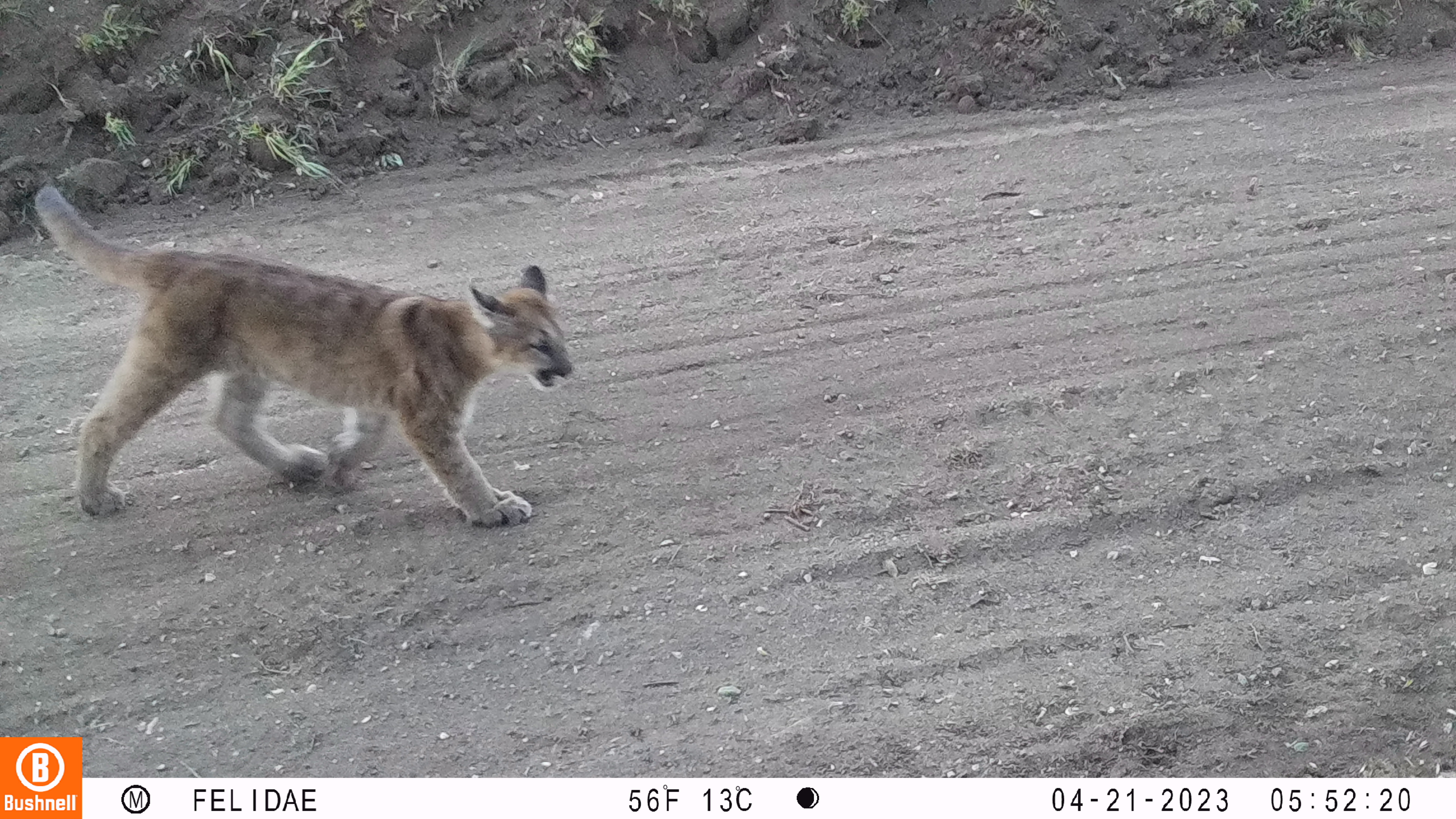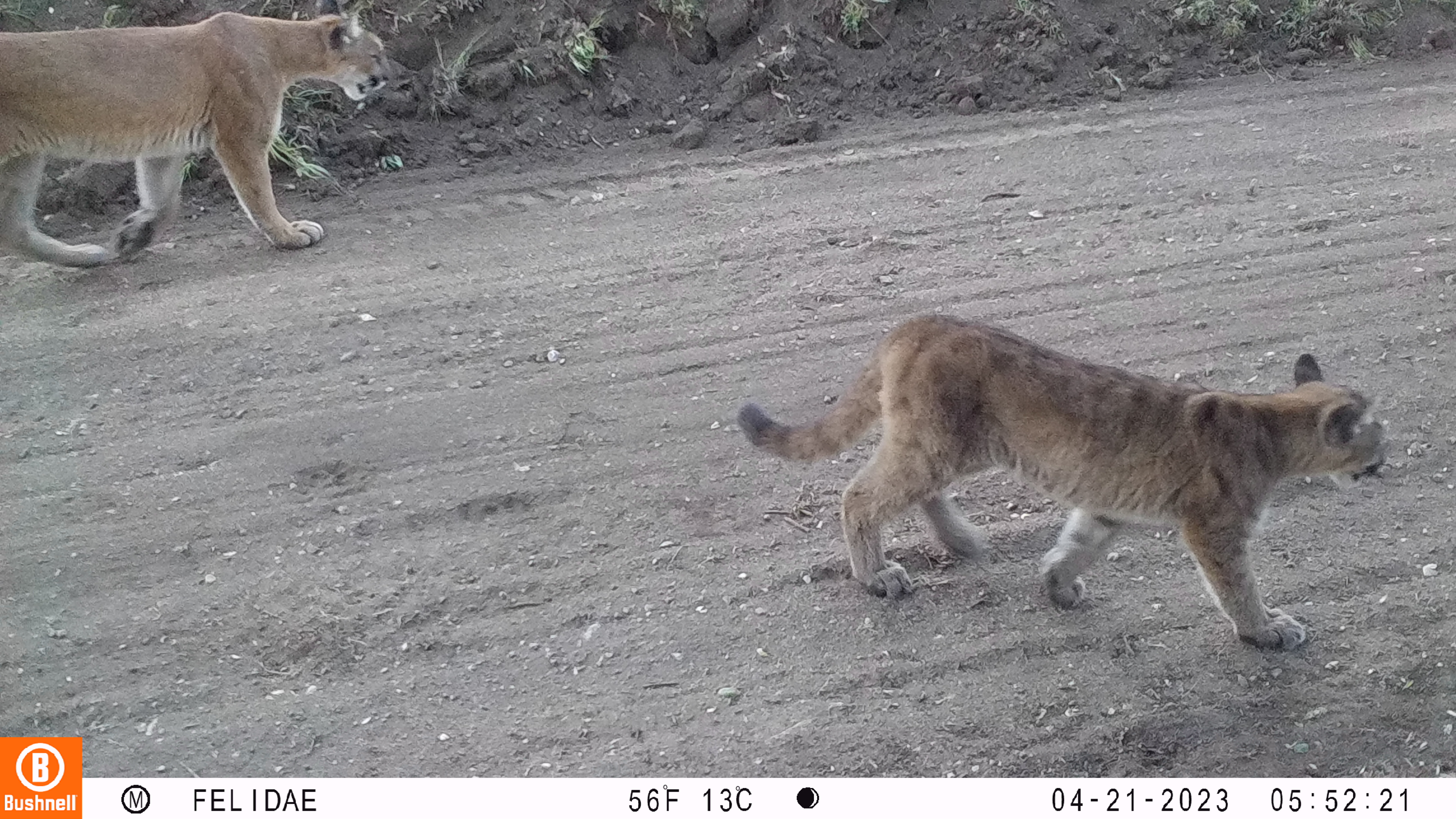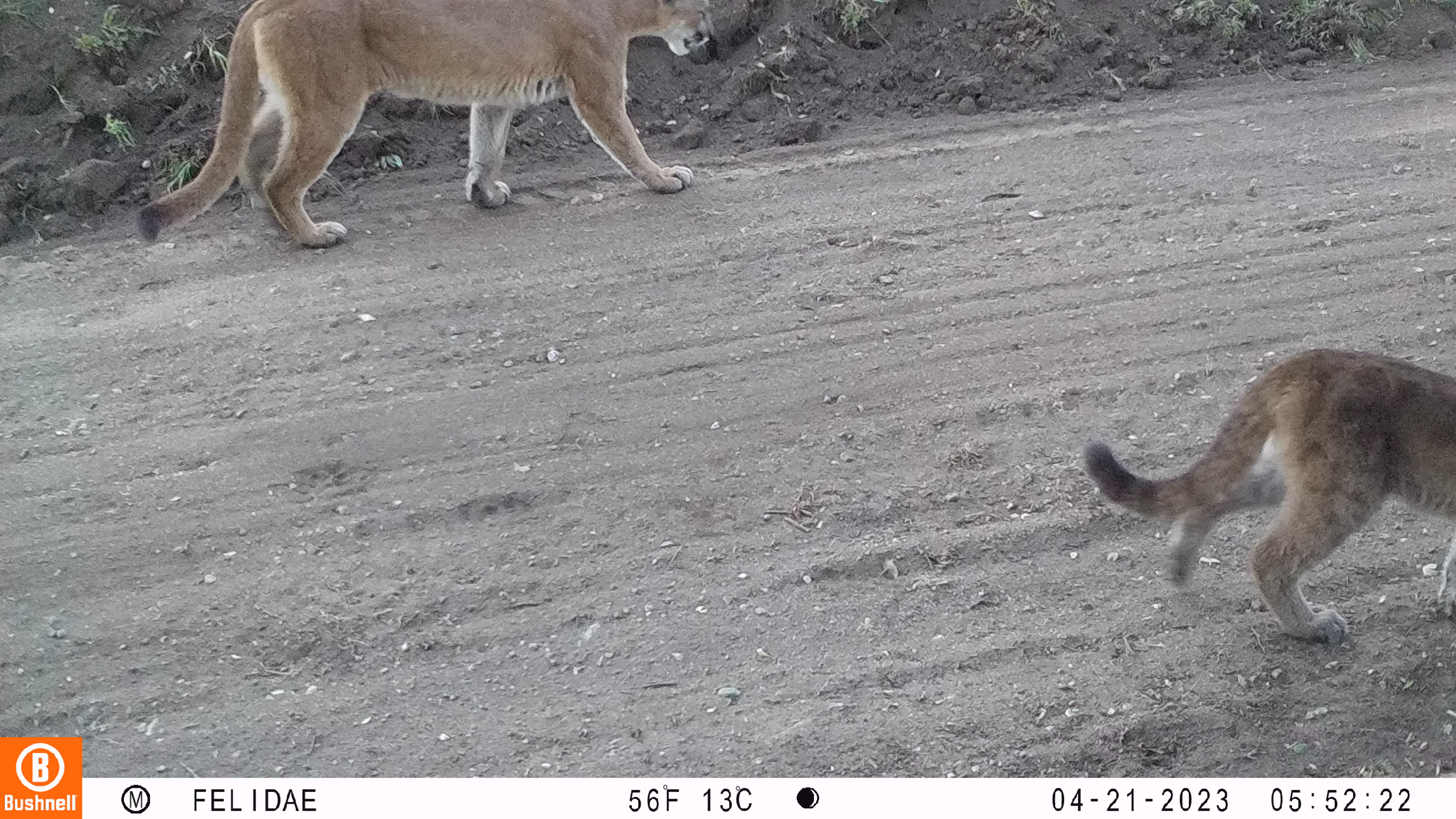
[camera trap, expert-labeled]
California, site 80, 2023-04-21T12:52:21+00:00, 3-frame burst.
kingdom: Animalia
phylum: Chordata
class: Mammalia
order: Carnivora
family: Felidae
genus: Puma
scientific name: Puma concolor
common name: puma